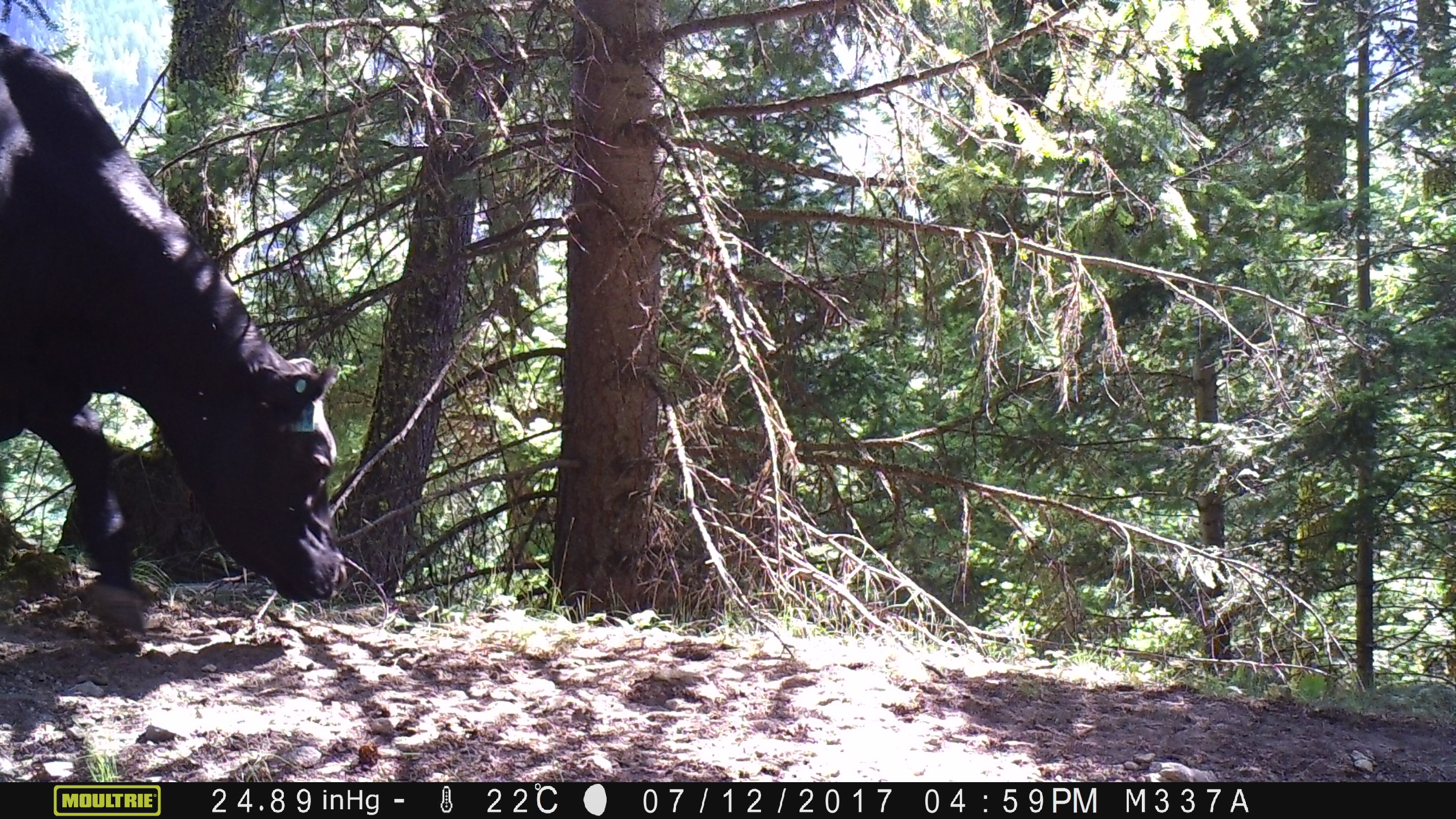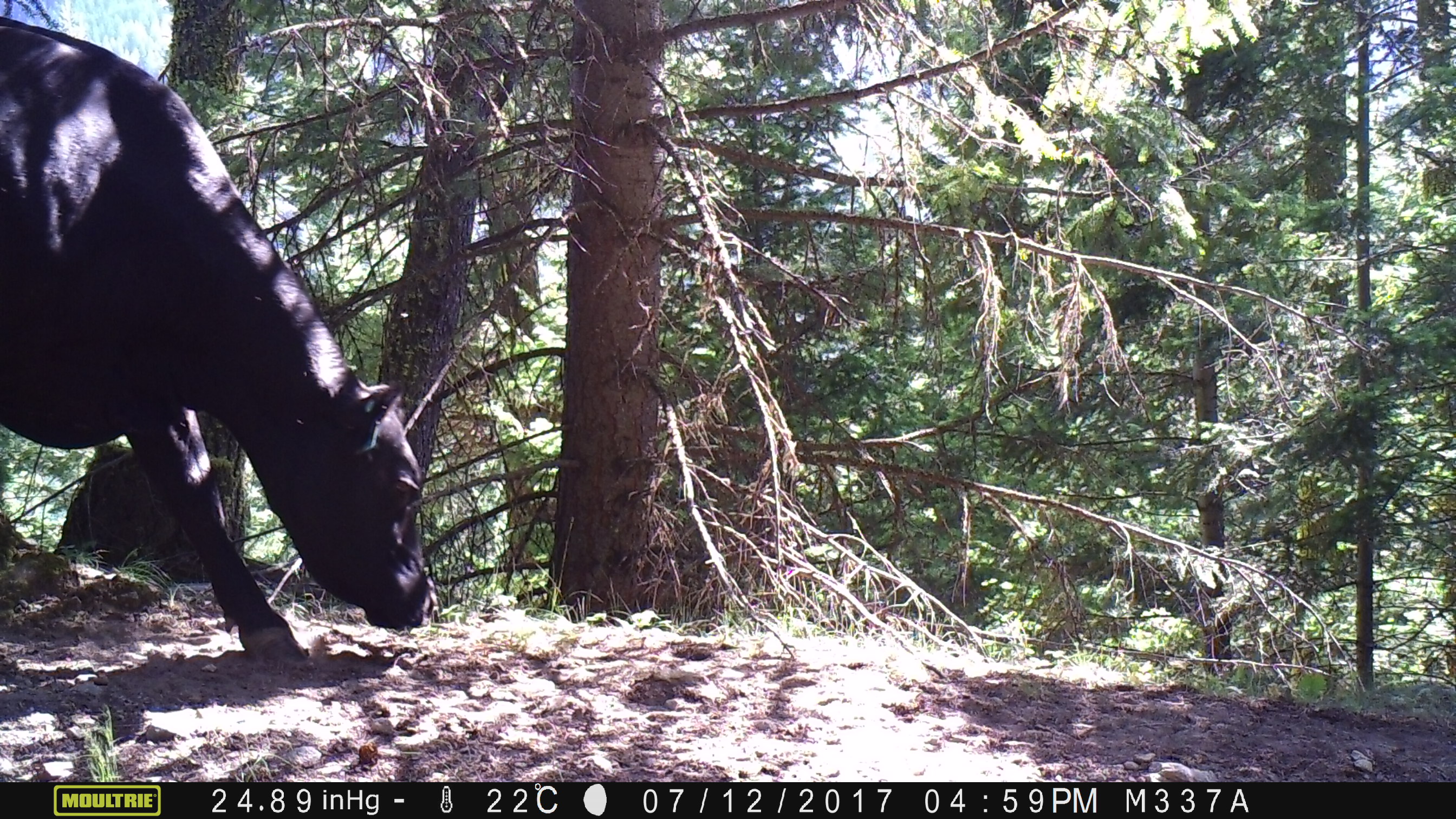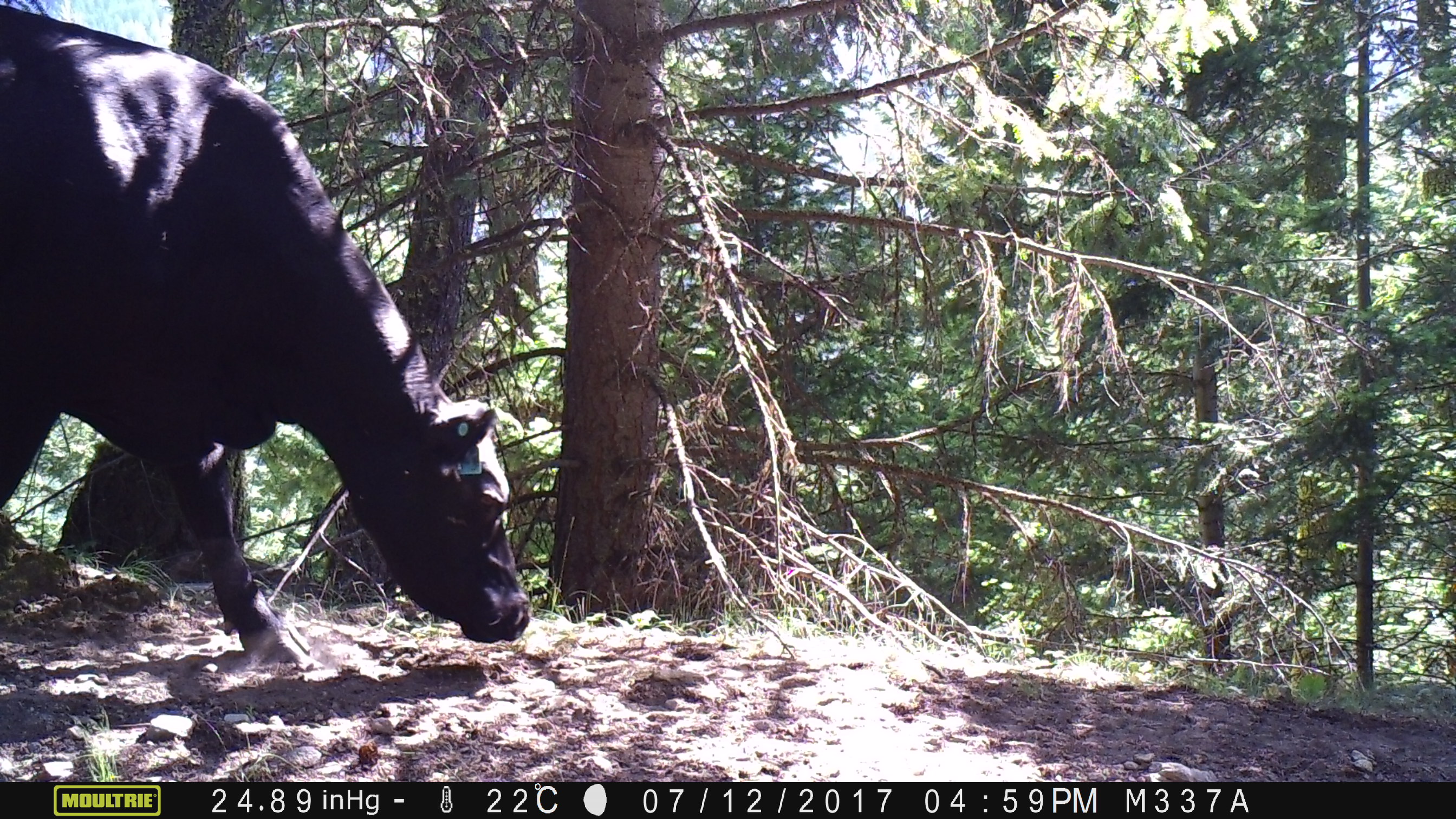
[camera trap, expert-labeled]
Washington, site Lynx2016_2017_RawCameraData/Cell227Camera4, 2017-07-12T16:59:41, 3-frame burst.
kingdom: Animalia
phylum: Chordata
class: Mammalia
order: Artiodactyla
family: Bovidae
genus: Bos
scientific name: Bos taurus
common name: domestic cattle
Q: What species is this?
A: Domestic cattle (Bos taurus).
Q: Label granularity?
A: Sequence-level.